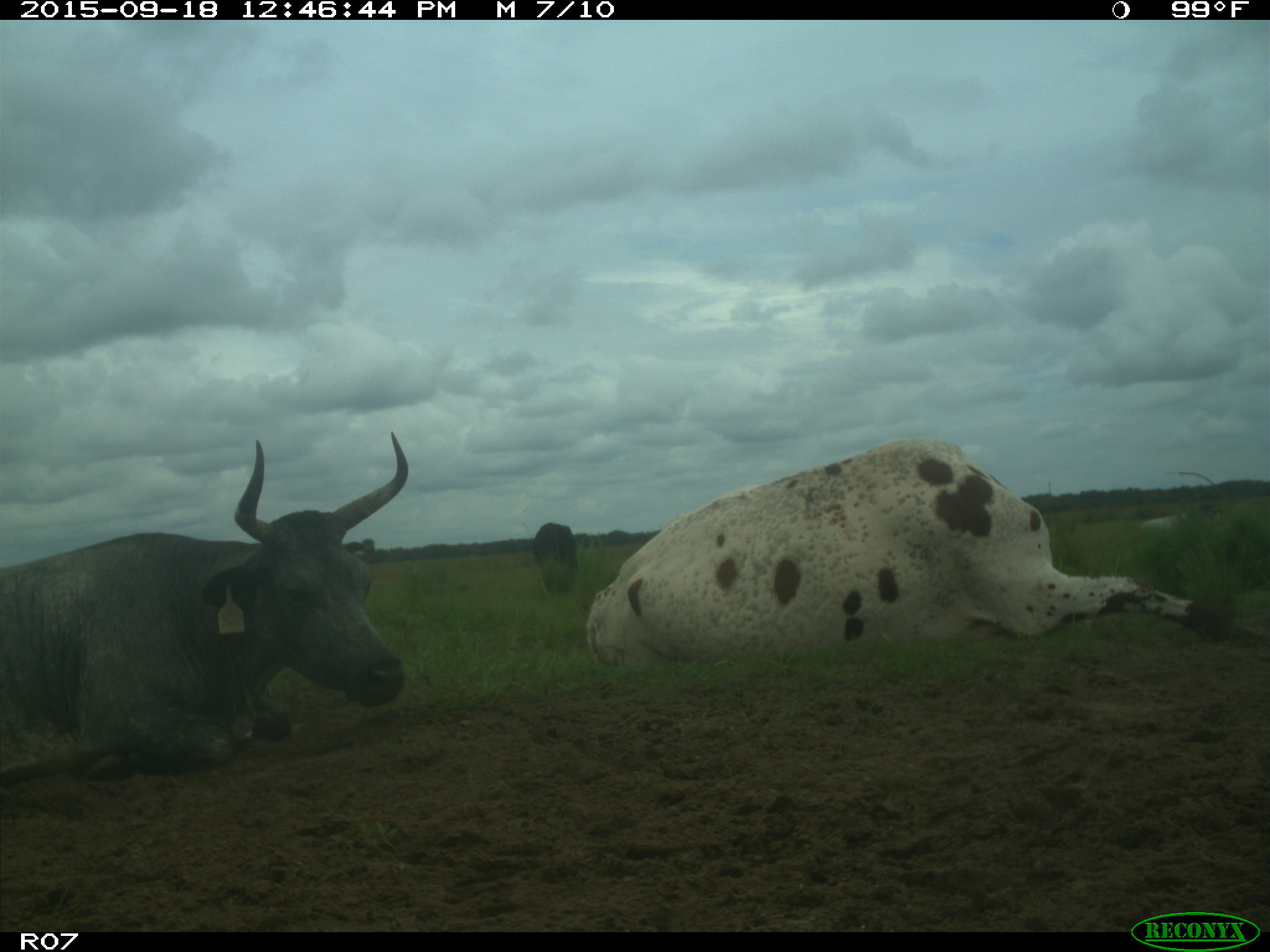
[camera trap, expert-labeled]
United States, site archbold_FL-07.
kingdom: Animalia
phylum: Chordata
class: Mammalia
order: Artiodactyla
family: Bovidae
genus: Bos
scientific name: Bos taurus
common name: domestic cow